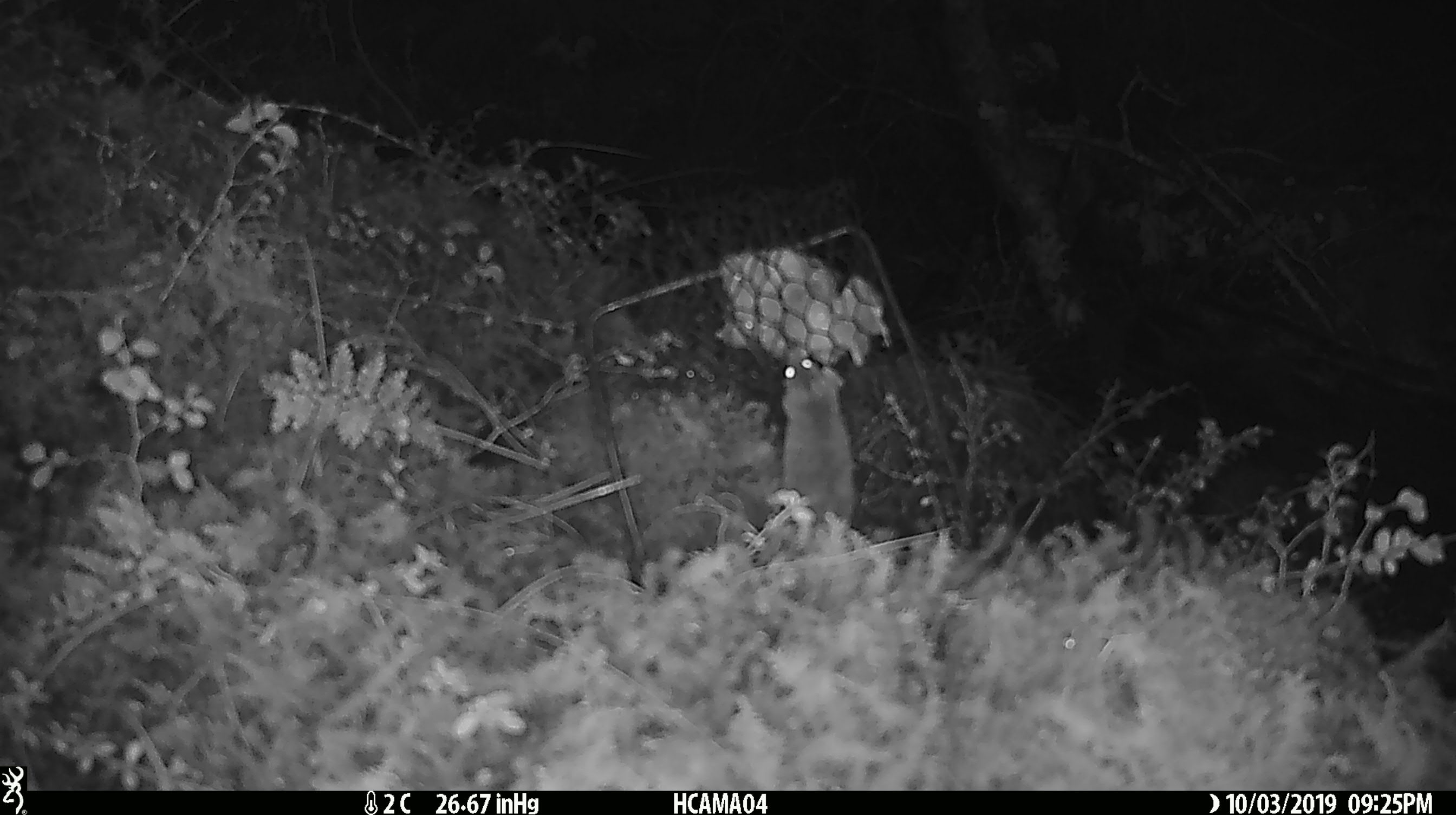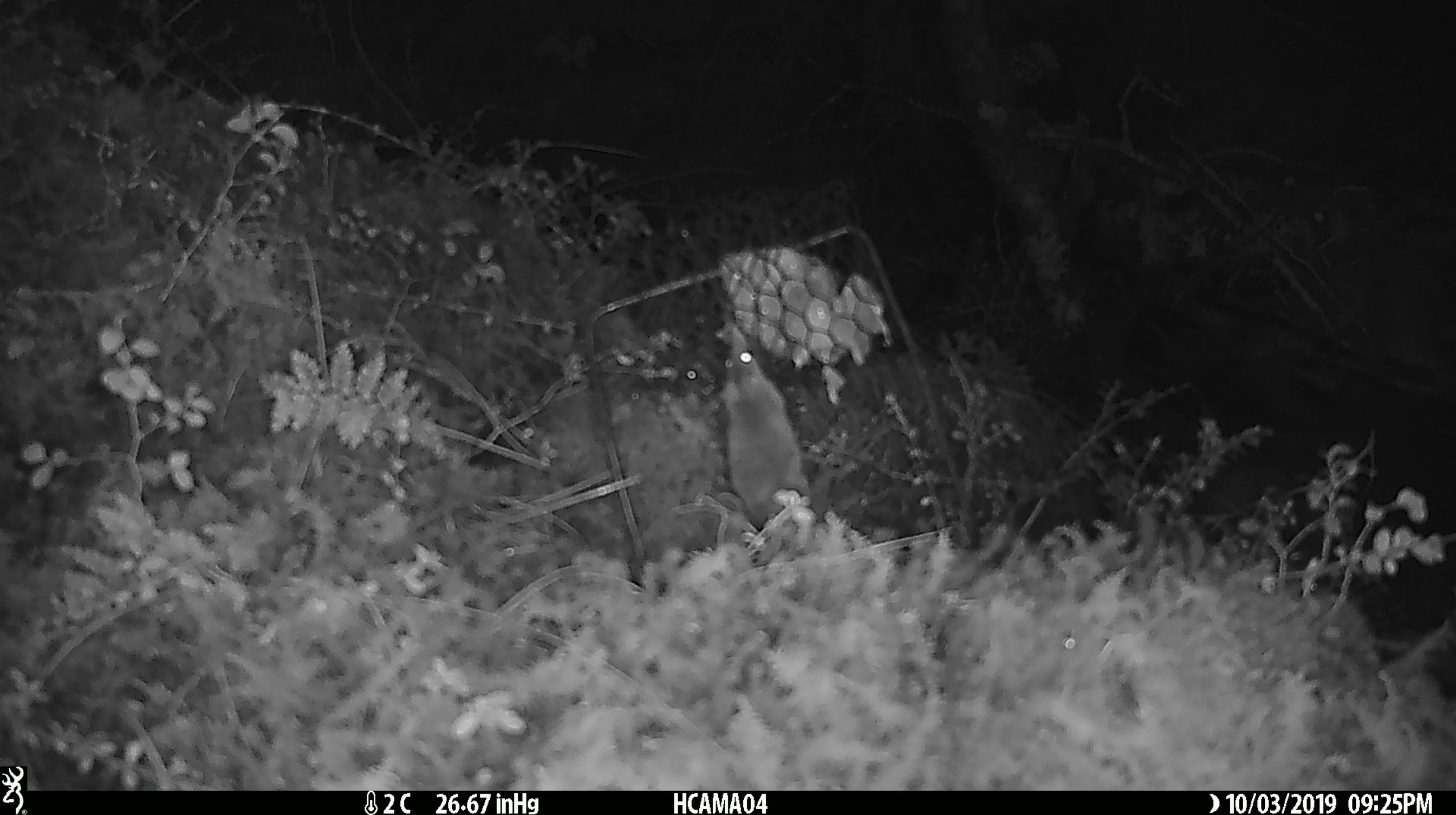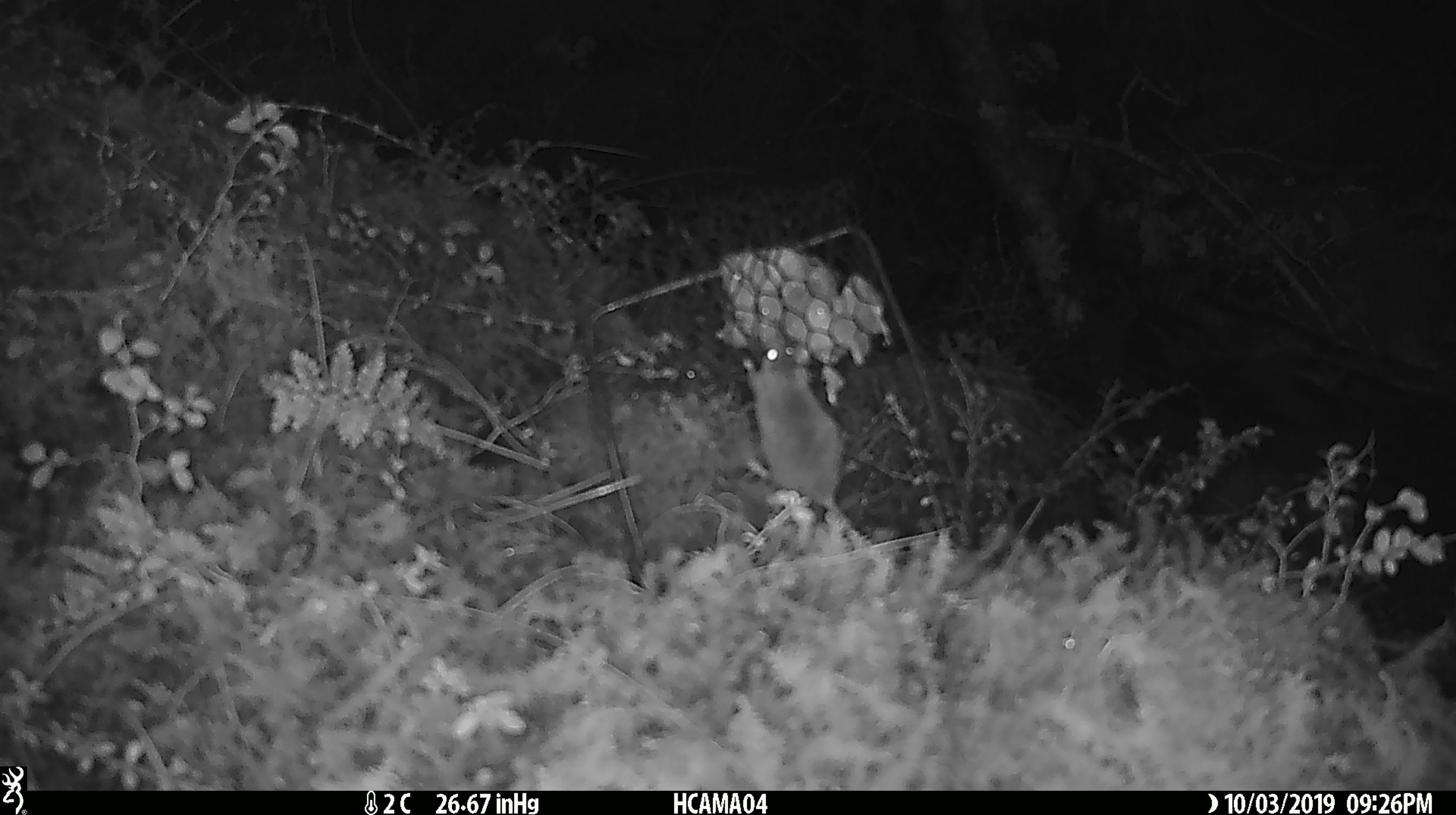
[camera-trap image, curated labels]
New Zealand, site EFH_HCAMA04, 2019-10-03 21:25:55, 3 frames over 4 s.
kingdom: Animalia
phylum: Chordata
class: Mammalia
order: Rodentia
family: Muridae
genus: Mus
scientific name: Mus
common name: mouse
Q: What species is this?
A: Mouse (Mus).